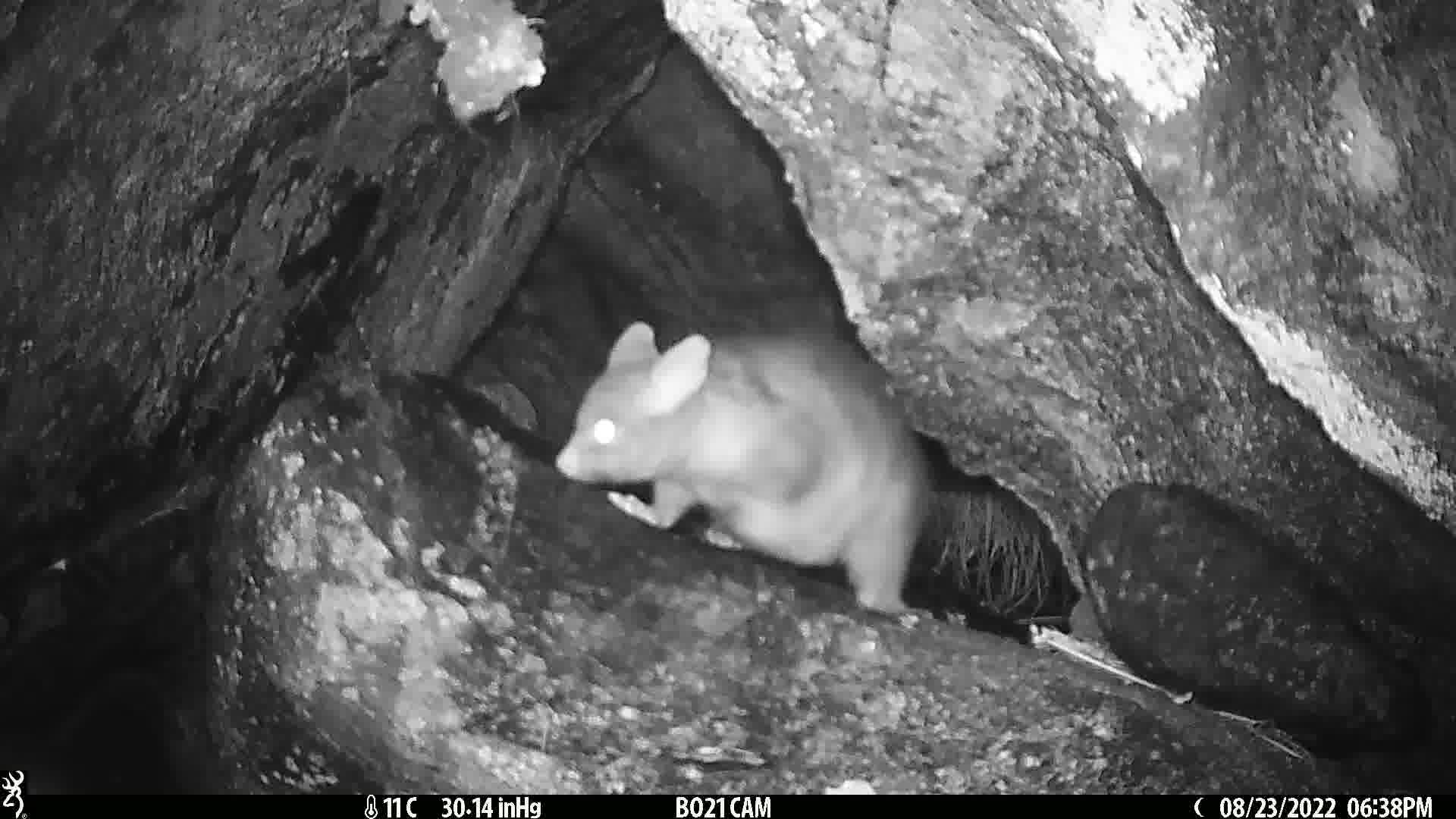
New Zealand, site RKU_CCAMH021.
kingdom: Animalia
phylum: Chordata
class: Mammalia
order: Diprotodontia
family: Phalangeridae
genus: Trichosurus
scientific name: Trichosurus vulpecula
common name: common brushtail possum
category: possum